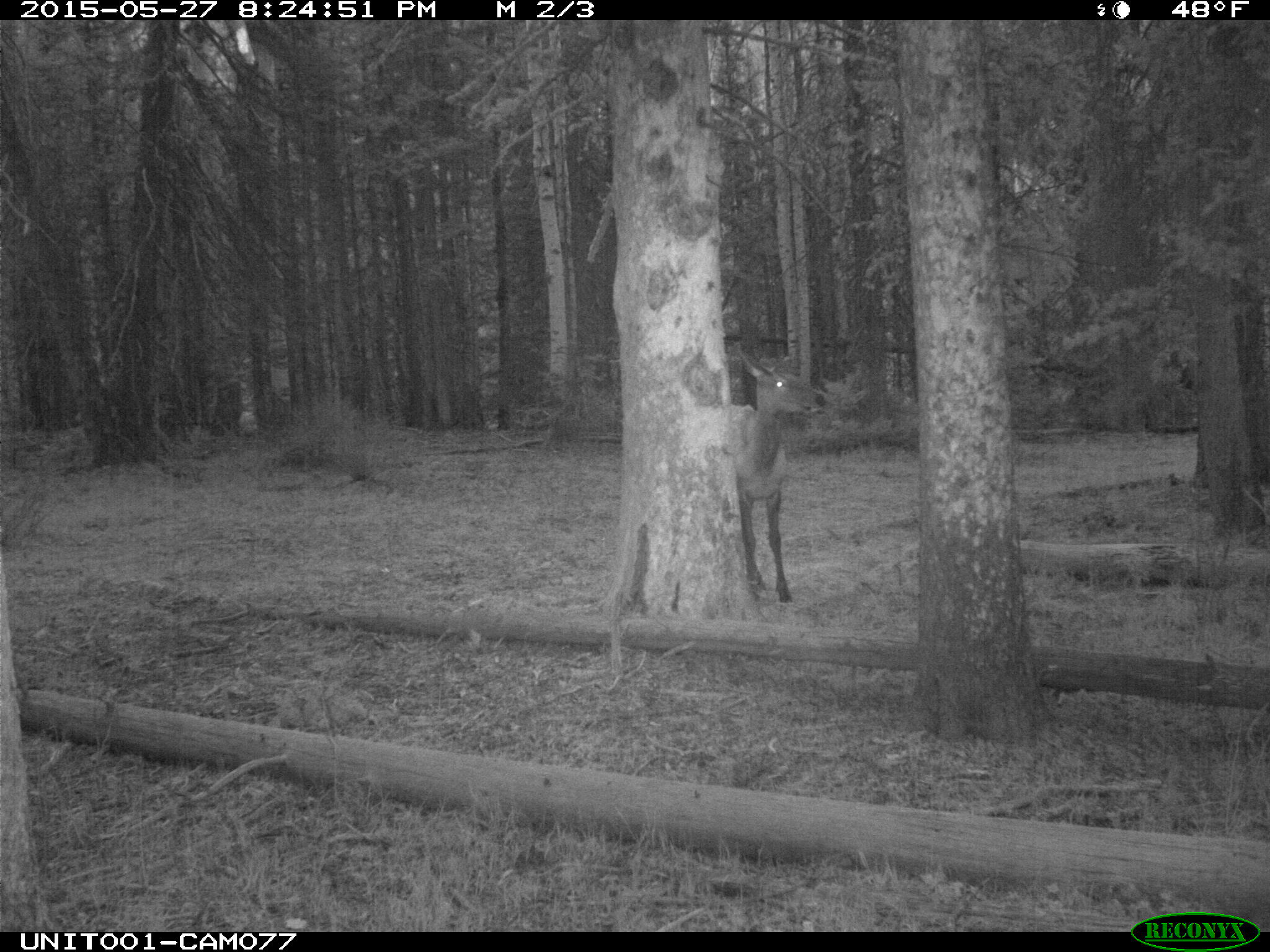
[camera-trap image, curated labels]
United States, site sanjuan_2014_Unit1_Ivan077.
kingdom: Animalia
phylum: Chordata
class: Mammalia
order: Artiodactyla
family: Cervidae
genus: Cervus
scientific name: Cervus elaphus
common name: red deer